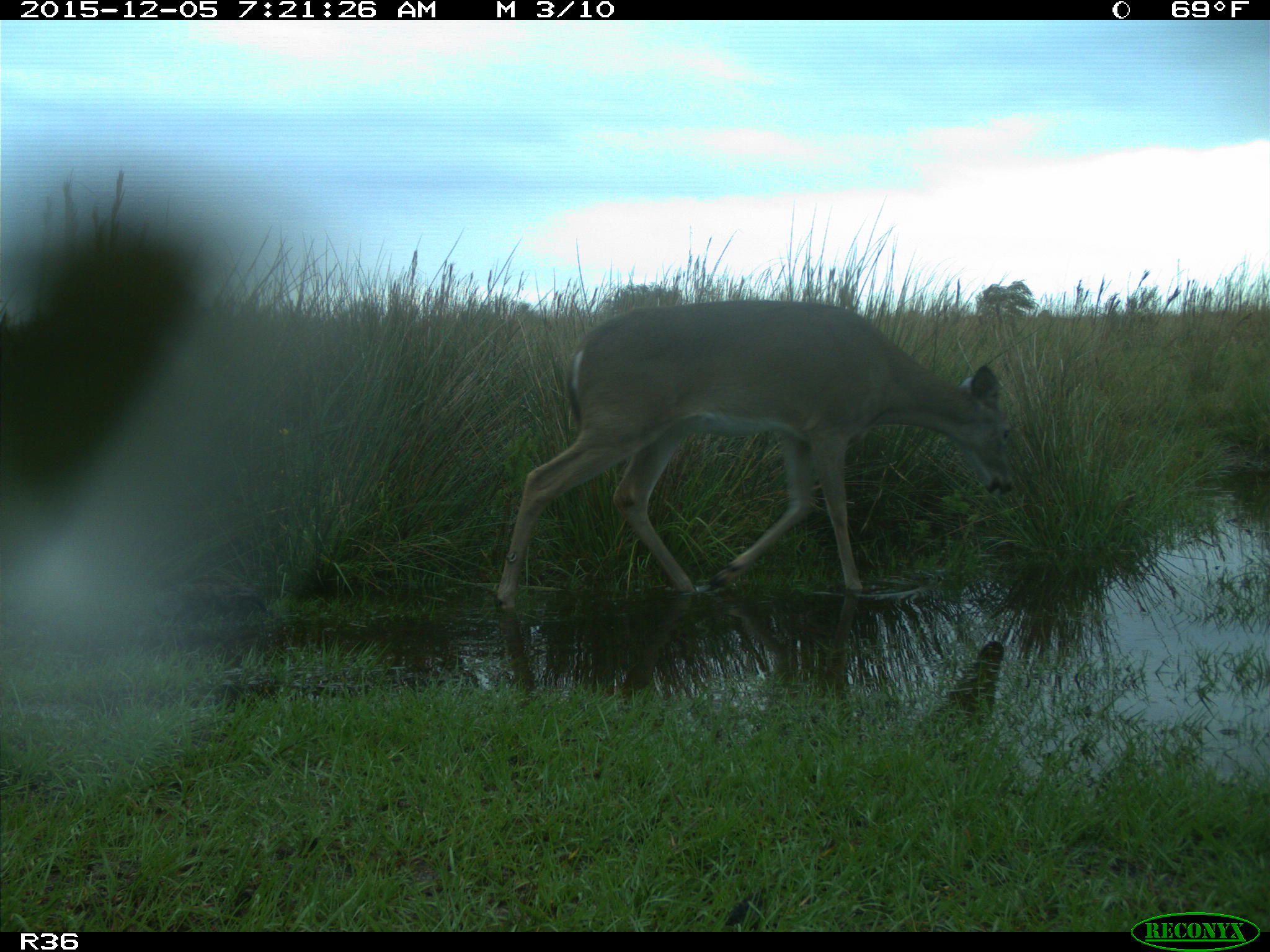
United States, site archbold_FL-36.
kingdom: Animalia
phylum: Chordata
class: Mammalia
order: Artiodactyla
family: Cervidae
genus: Odocoileus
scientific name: Odocoileus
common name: deer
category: unidentified deer